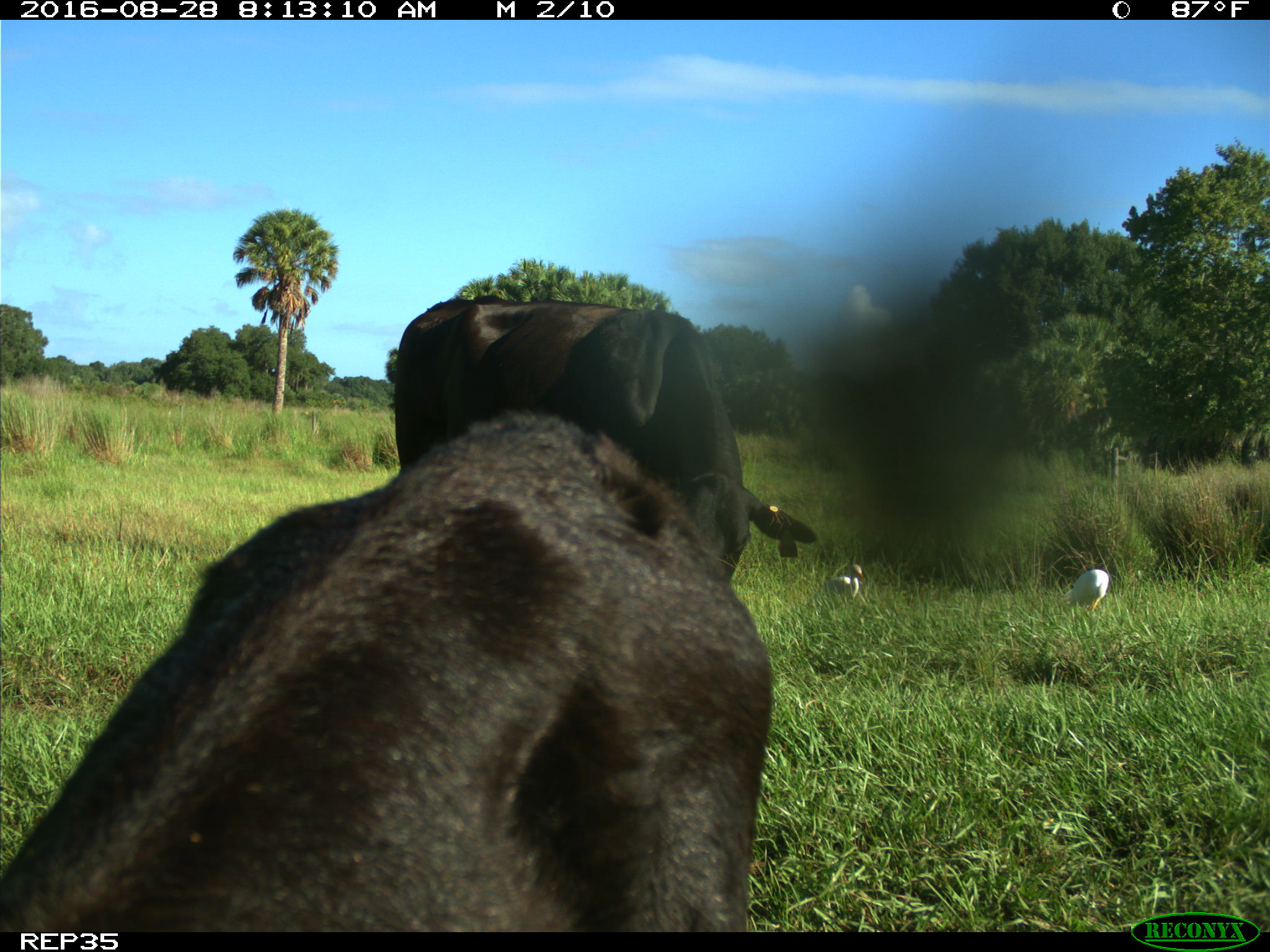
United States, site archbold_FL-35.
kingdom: Animalia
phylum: Chordata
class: Mammalia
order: Artiodactyla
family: Bovidae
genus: Bos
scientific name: Bos taurus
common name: domestic cow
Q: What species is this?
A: Bos taurus (domestic cow).